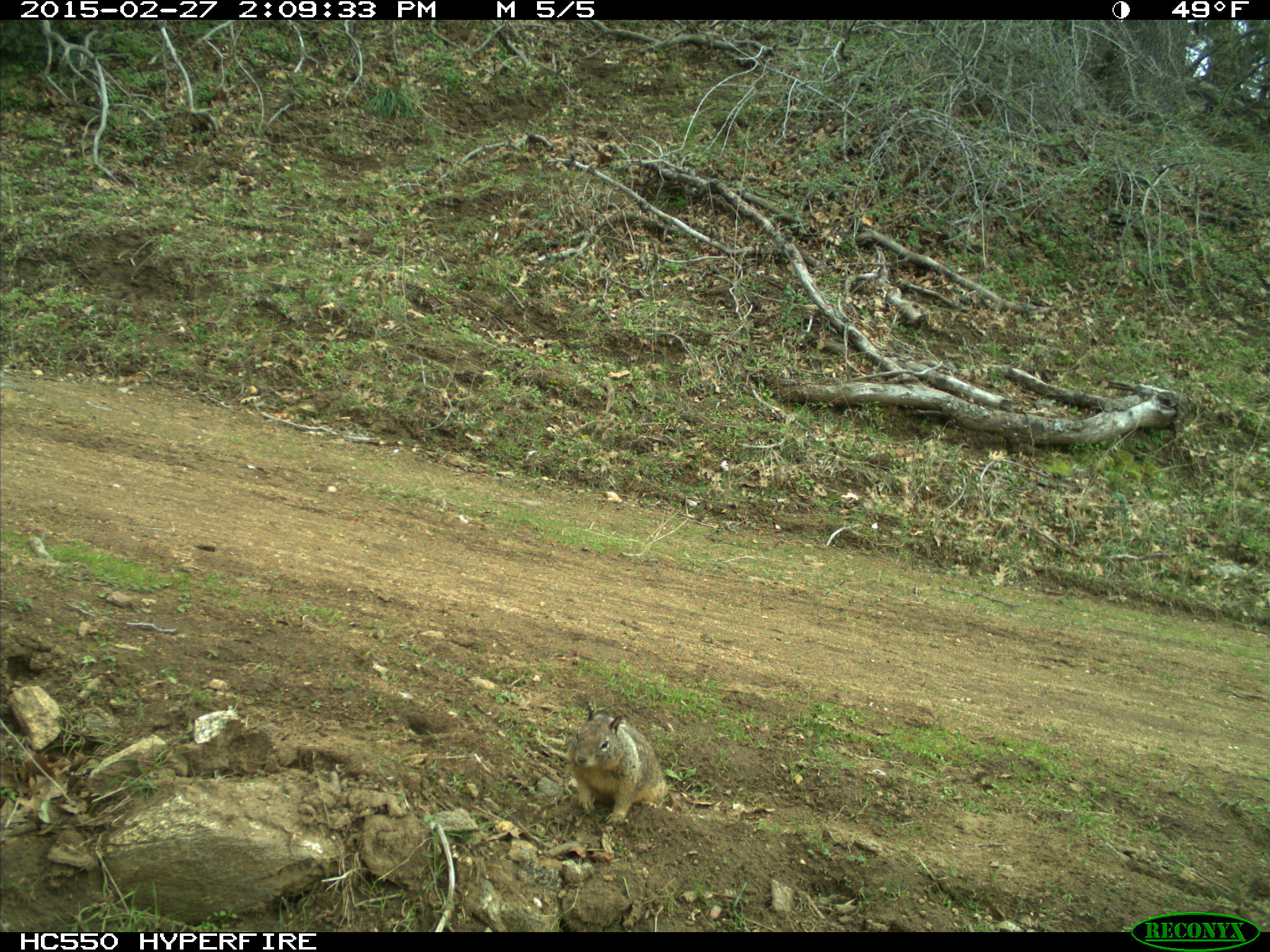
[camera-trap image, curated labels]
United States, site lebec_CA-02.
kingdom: Animalia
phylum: Chordata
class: Mammalia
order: Rodentia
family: Sciuridae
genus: Otospermophilus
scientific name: Otospermophilus beecheyi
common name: california ground squirrel